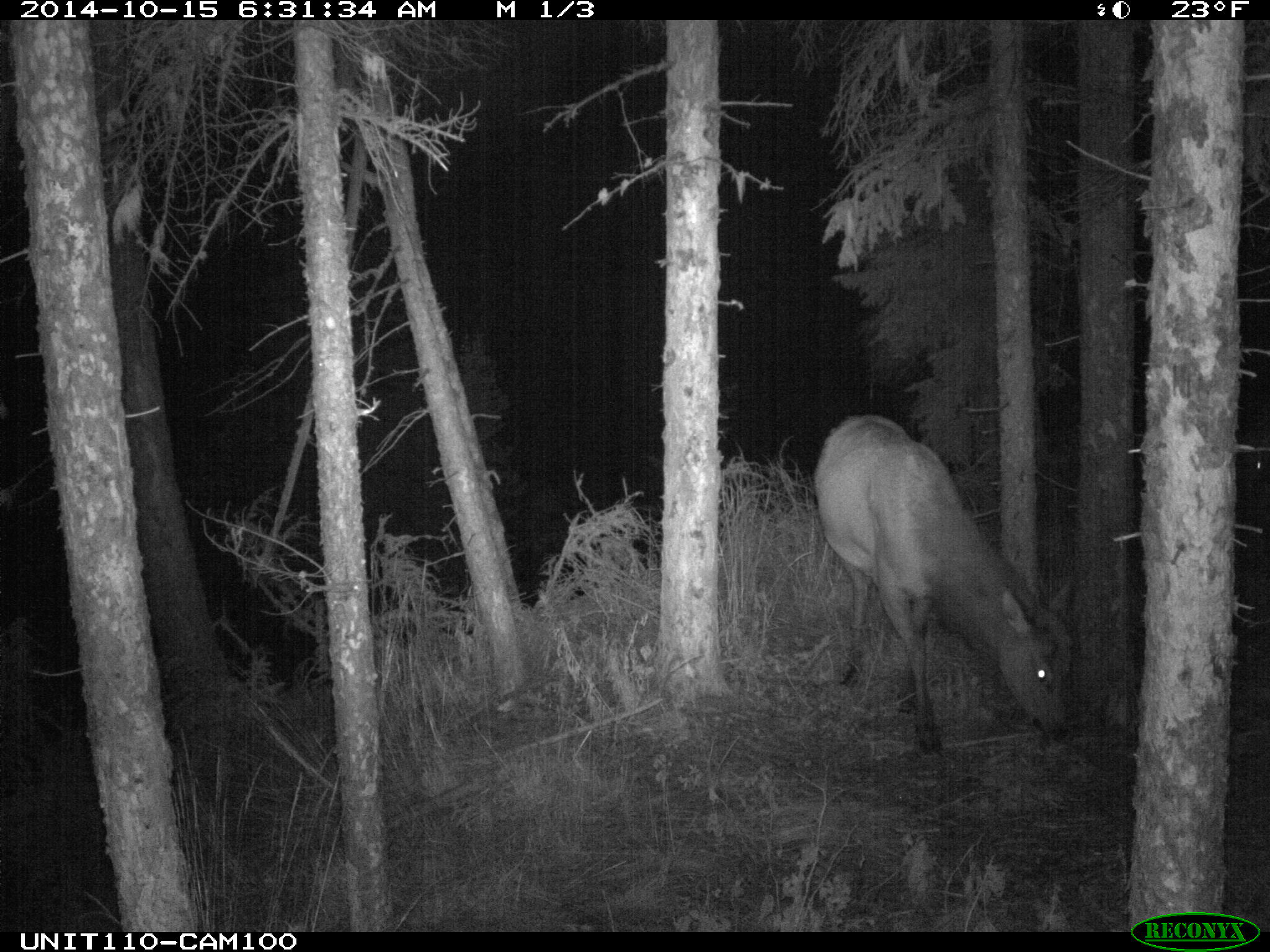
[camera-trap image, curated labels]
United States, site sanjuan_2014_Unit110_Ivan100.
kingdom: Animalia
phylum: Chordata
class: Mammalia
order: Artiodactyla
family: Cervidae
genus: Cervus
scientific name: Cervus elaphus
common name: red deer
Cervus elaphus (red deer).